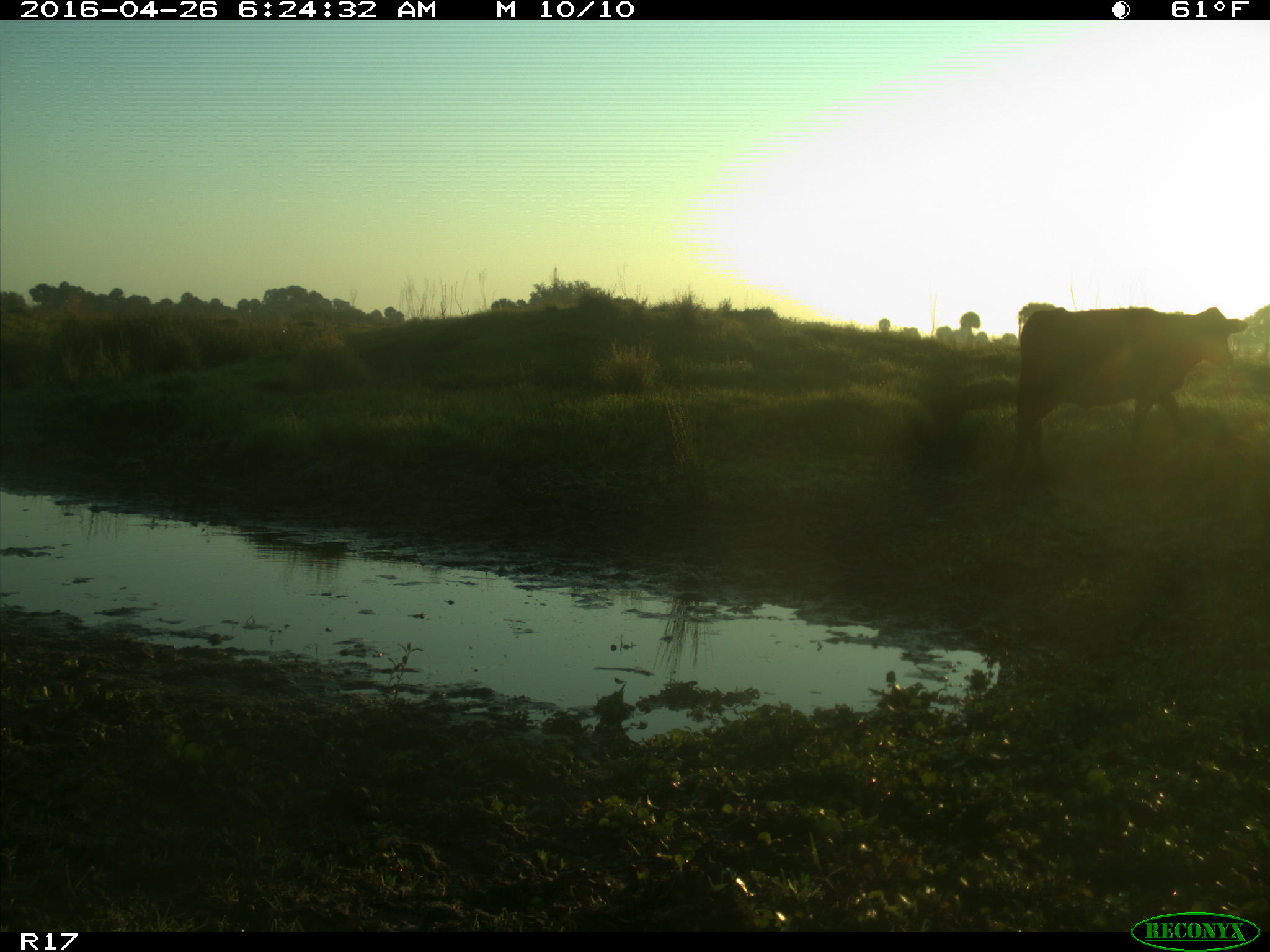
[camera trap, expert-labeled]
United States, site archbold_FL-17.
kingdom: Animalia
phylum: Chordata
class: Mammalia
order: Artiodactyla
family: Bovidae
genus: Bos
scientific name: Bos taurus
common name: domestic cow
Bos taurus (domestic cow).